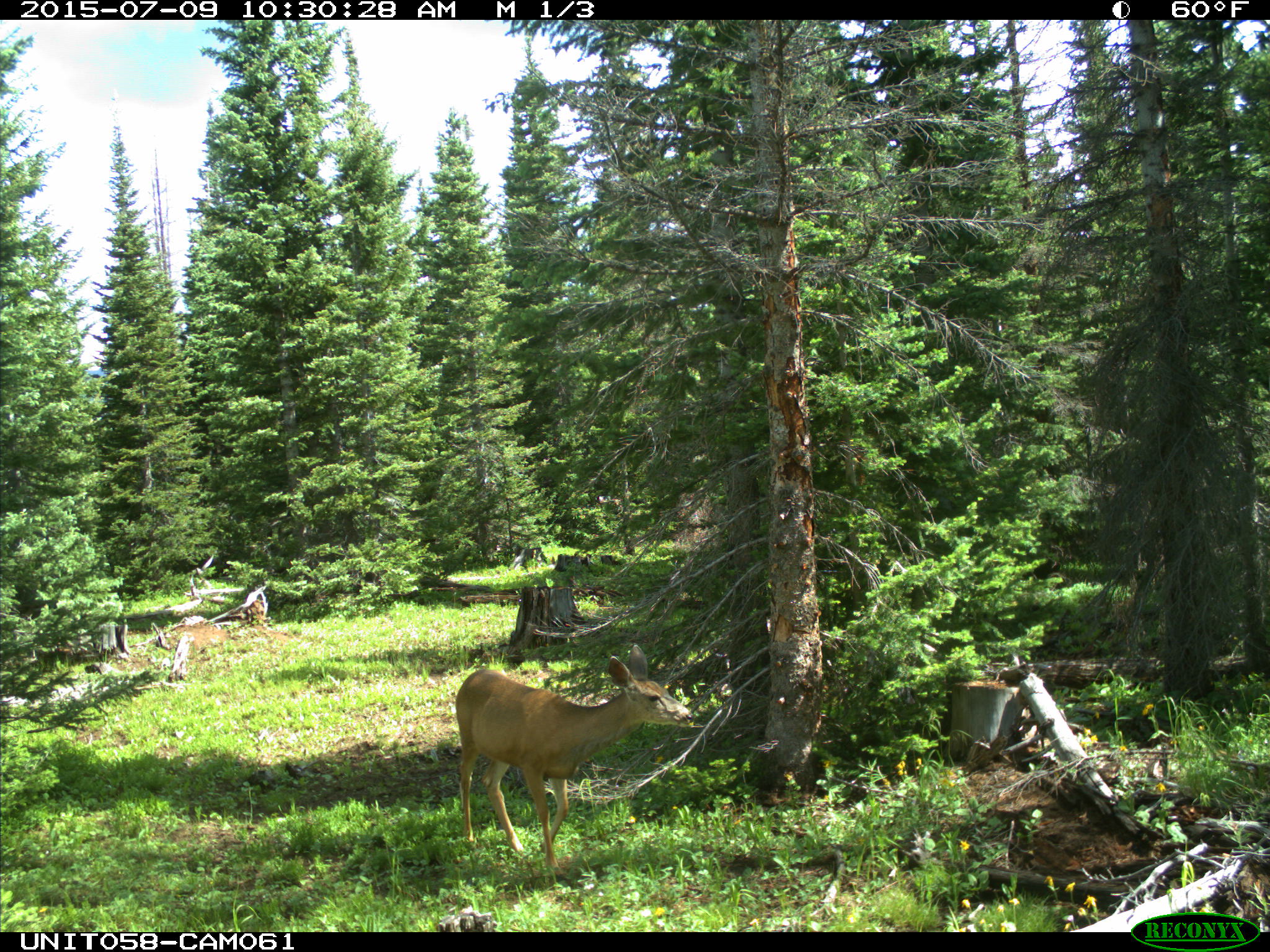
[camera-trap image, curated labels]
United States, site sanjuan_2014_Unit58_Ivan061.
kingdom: Animalia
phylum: Chordata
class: Mammalia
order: Artiodactyla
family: Cervidae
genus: Odocoileus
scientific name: Odocoileus hemionus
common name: mule deer